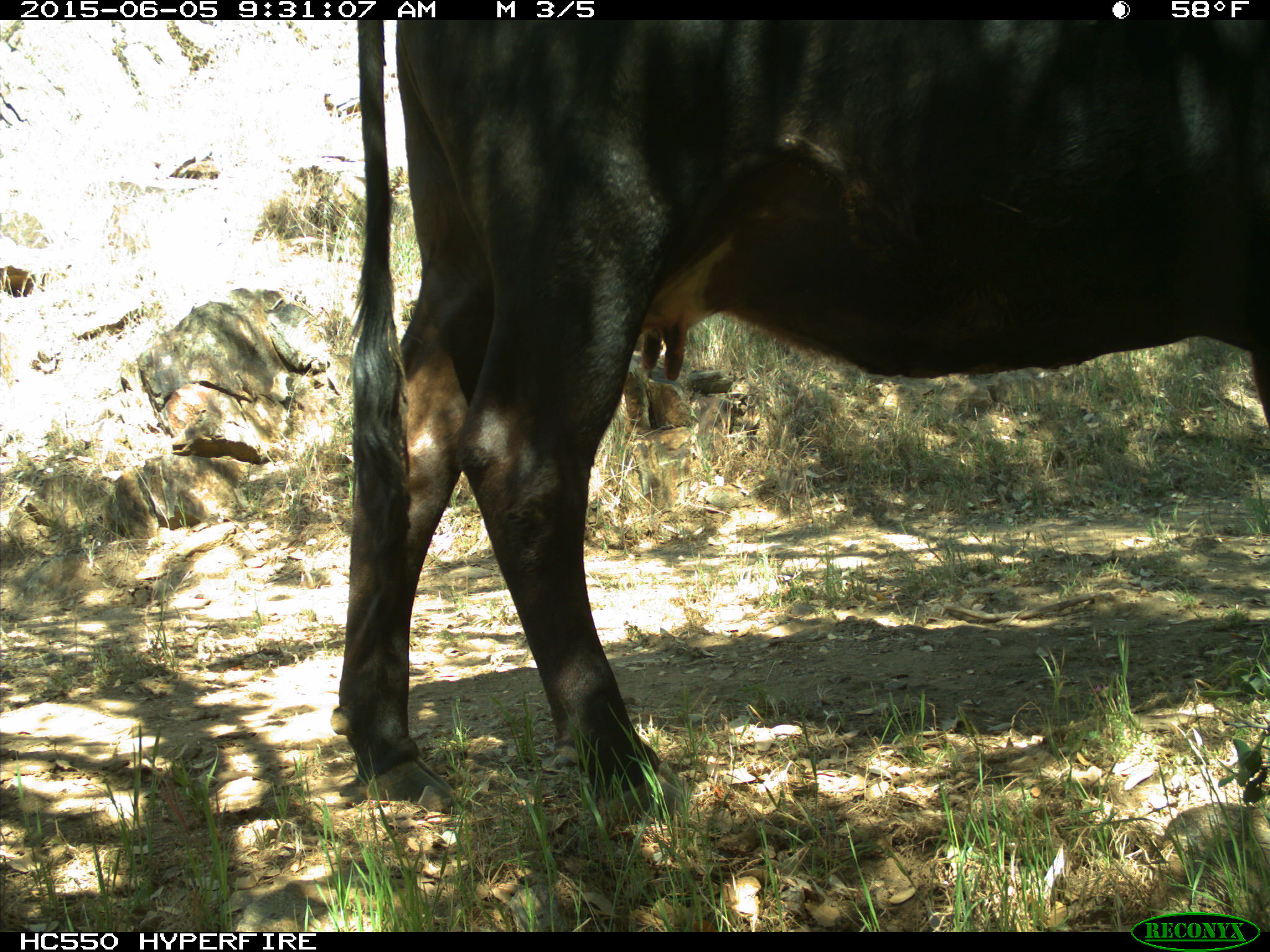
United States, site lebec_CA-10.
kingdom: Animalia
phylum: Chordata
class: Mammalia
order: Artiodactyla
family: Bovidae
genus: Bos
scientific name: Bos taurus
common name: domestic cow